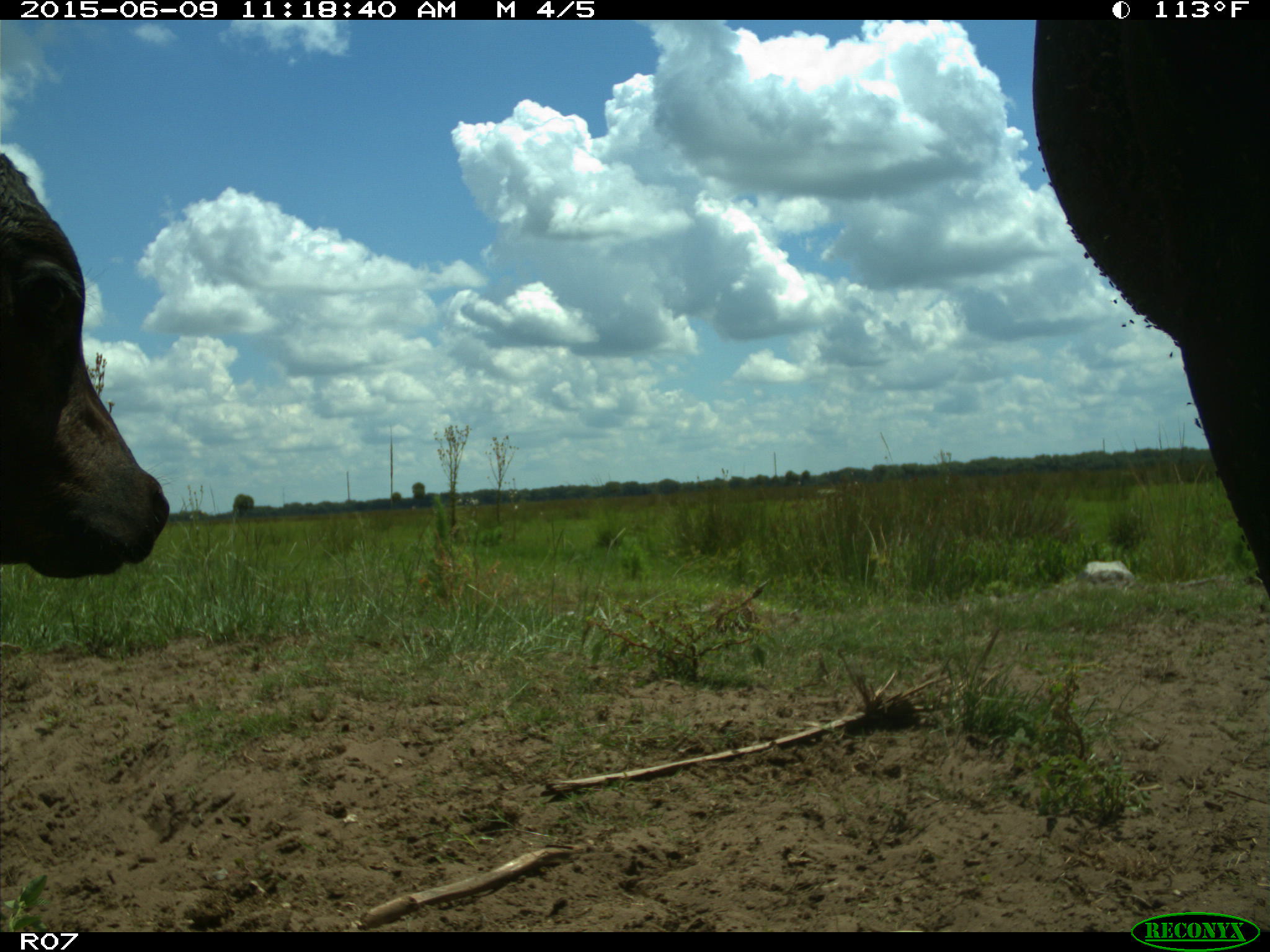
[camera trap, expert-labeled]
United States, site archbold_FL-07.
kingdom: Animalia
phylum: Chordata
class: Mammalia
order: Artiodactyla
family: Bovidae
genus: Bos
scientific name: Bos taurus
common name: domestic cow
Bos taurus (domestic cow).